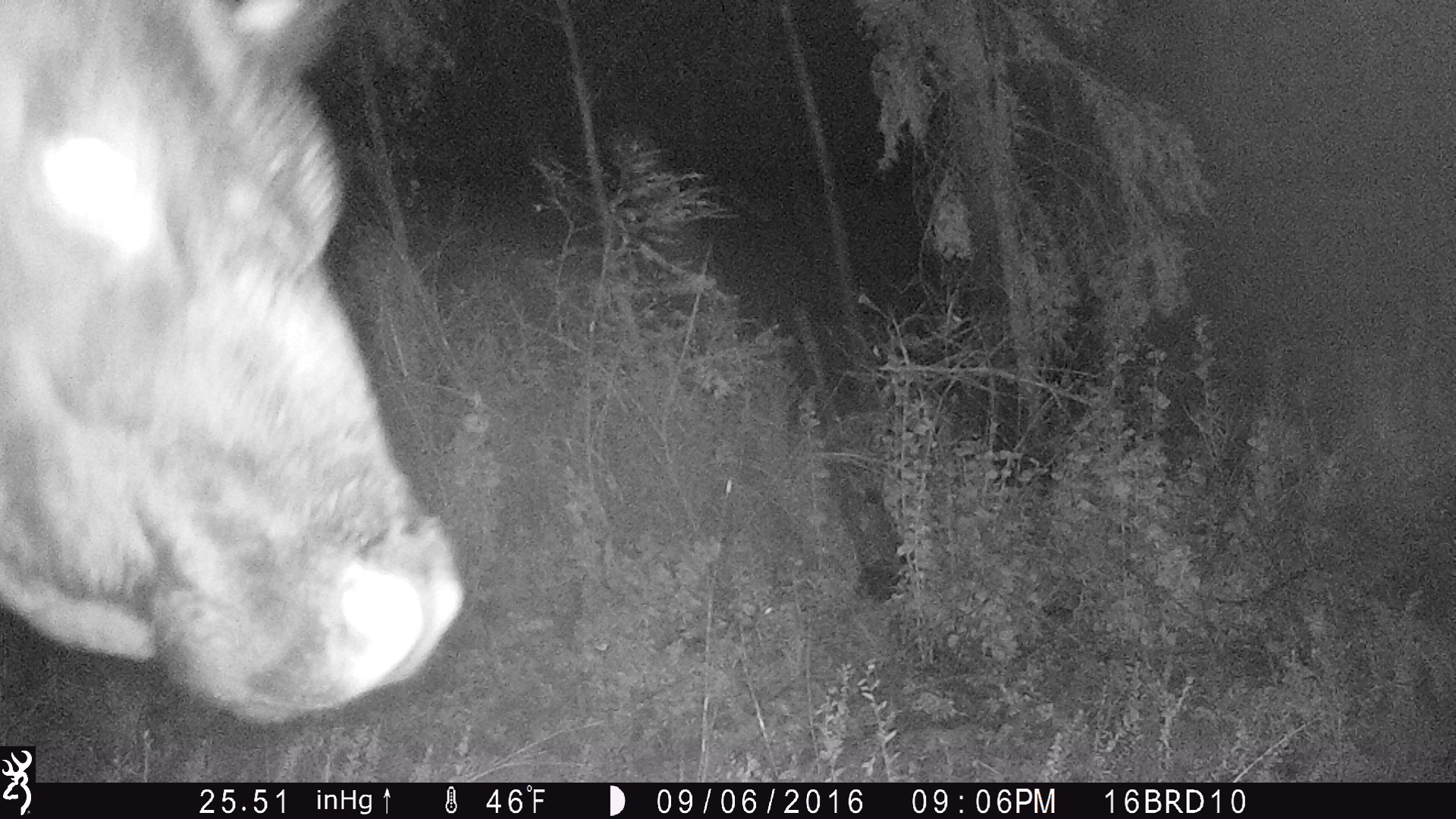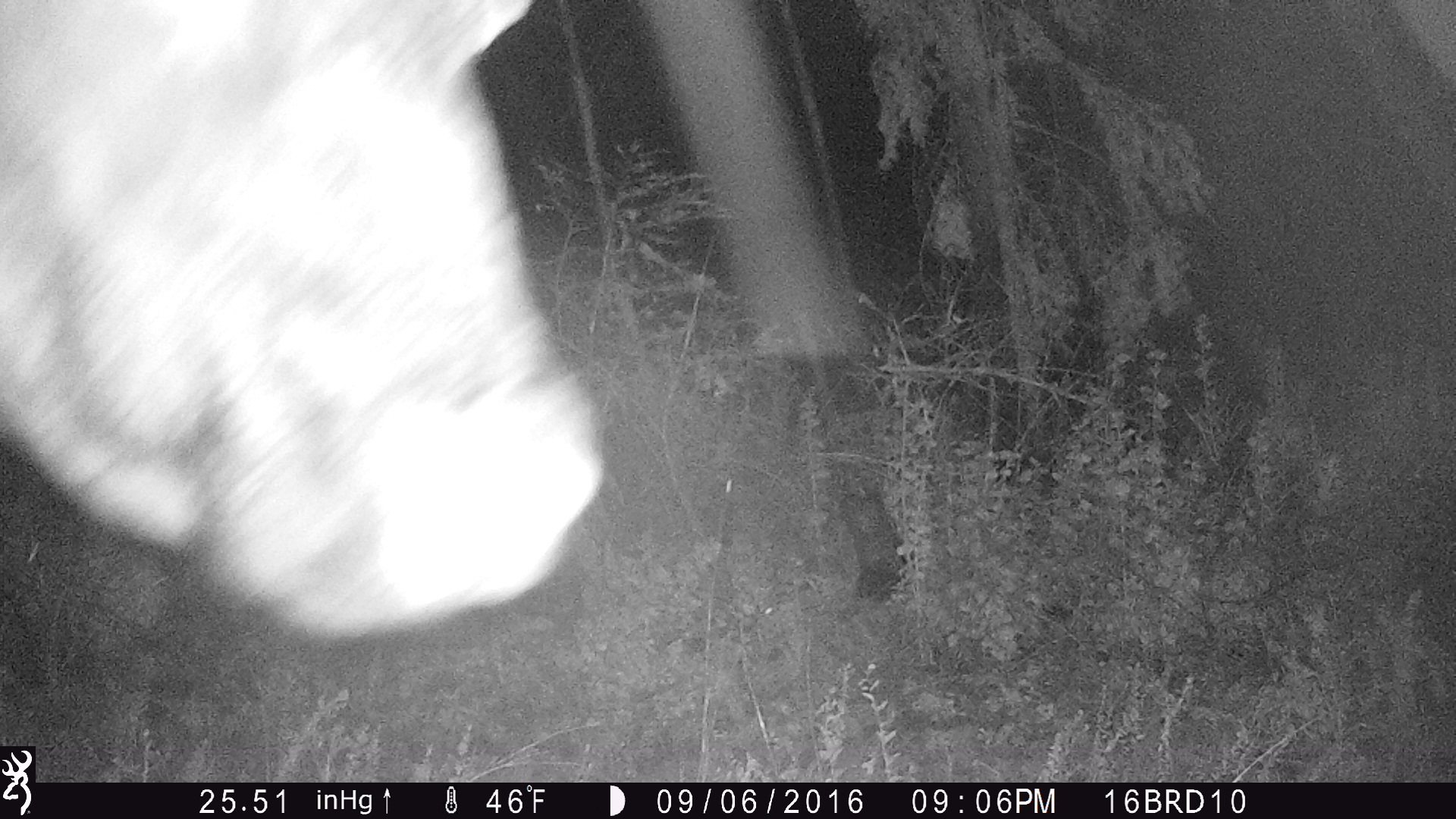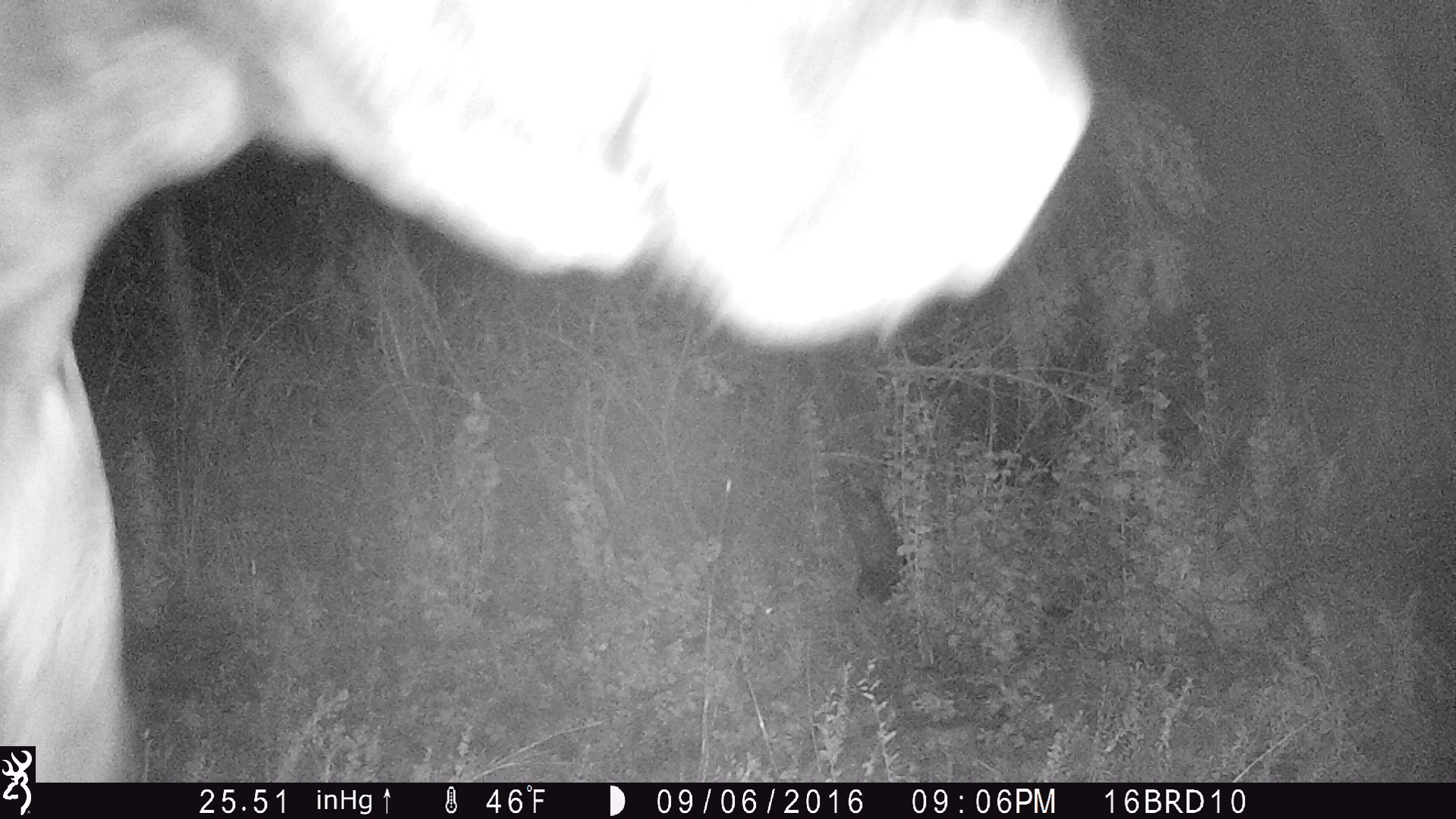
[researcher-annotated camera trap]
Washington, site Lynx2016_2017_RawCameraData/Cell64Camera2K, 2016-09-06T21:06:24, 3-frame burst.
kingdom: Animalia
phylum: Chordata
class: Mammalia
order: Artiodactyla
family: Bovidae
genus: Bos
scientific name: Bos taurus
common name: domestic cattle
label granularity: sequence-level